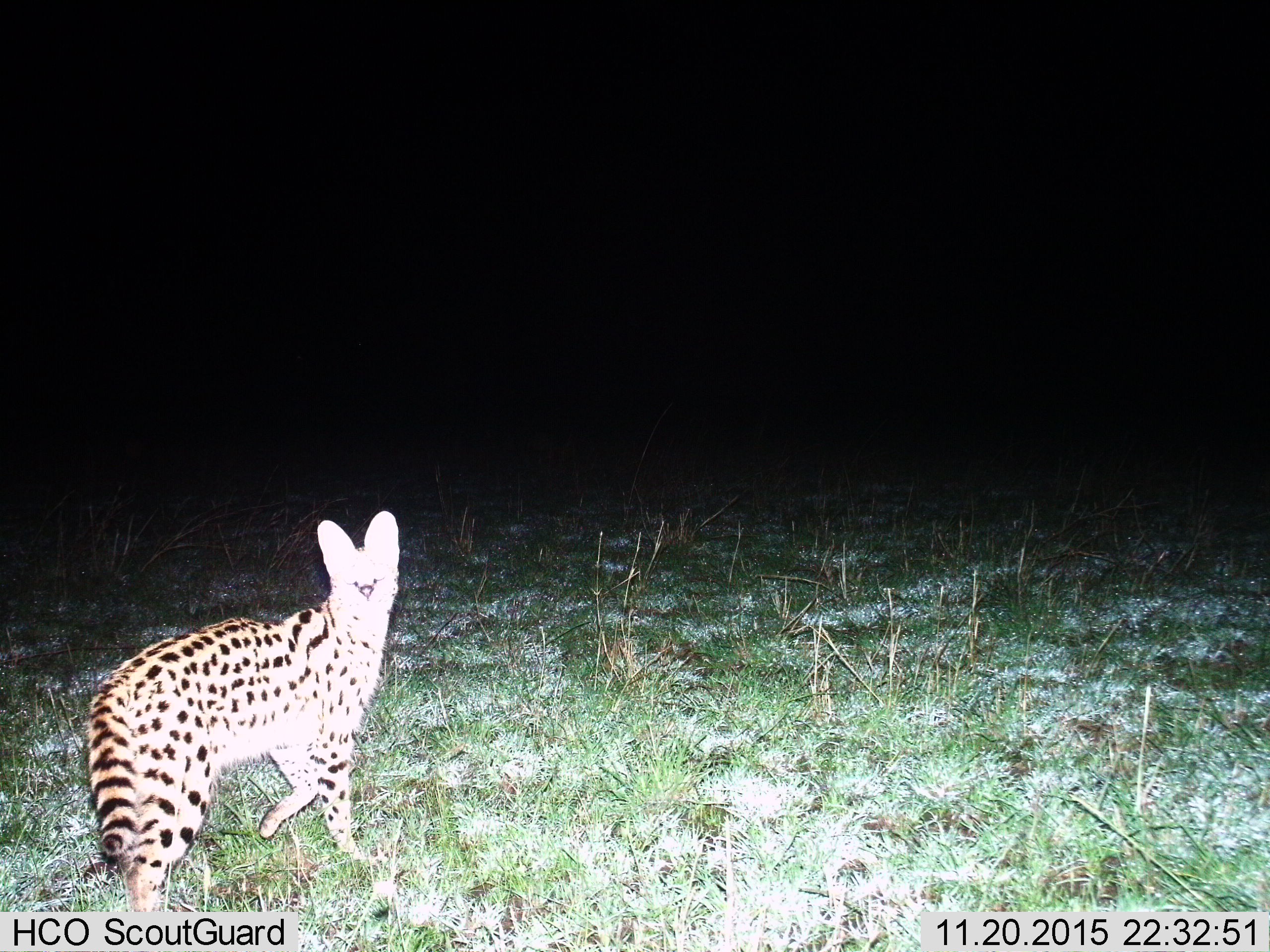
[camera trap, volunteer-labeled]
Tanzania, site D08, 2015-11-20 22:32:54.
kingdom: Animalia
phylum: Chordata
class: Mammalia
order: Carnivora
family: Felidae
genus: Leptailurus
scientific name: Leptailurus serval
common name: serval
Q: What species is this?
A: Serval (Leptailurus serval).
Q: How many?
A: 1.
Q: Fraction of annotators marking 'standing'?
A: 67%.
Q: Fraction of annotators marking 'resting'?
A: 7%.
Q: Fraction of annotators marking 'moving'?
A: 33%.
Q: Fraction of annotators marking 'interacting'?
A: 0%.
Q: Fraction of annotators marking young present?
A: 0%.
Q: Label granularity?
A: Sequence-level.